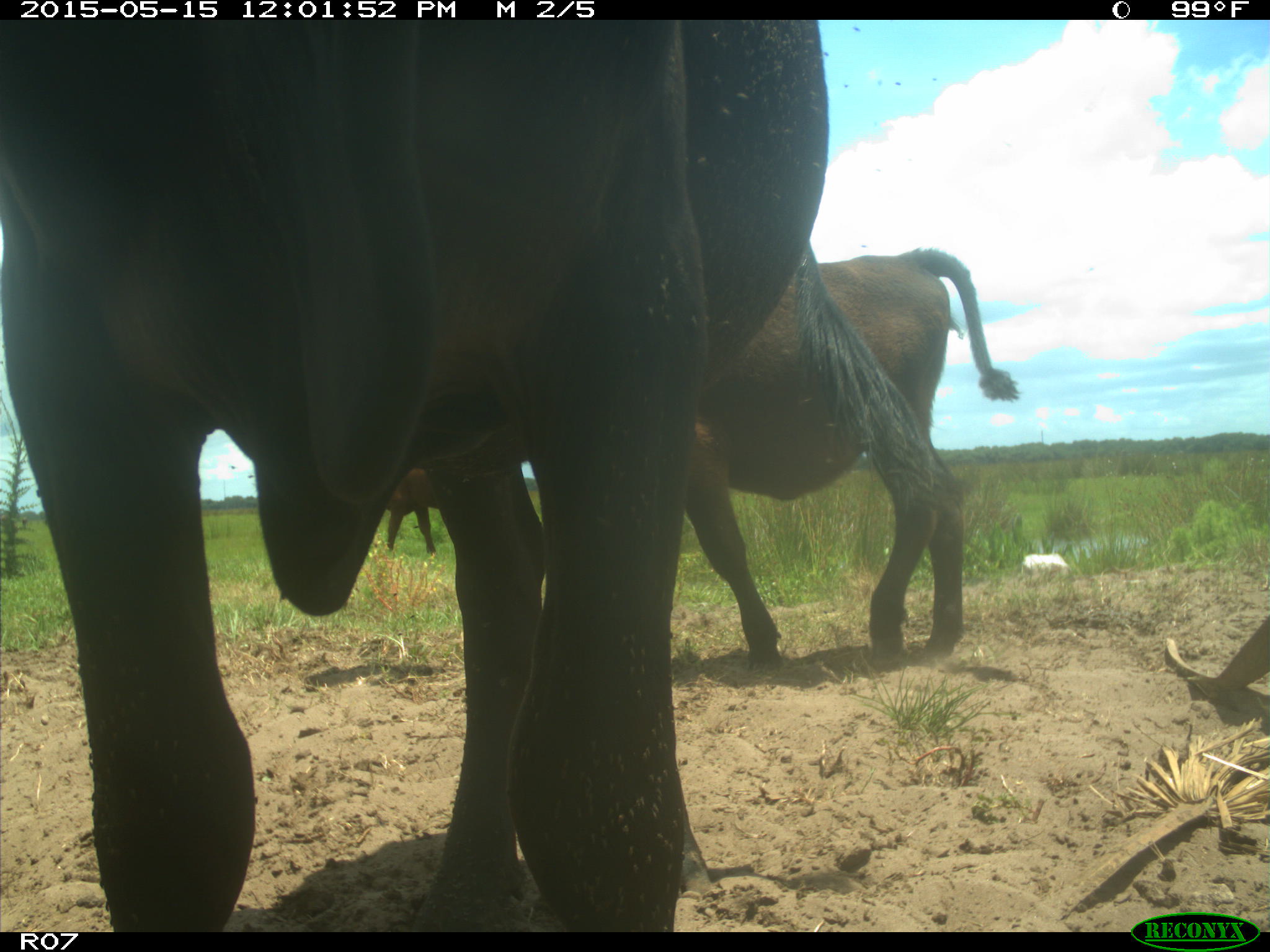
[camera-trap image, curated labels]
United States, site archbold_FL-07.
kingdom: Animalia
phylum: Chordata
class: Mammalia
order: Artiodactyla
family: Bovidae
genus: Bos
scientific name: Bos taurus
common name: domestic cow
Bos taurus (domestic cow).